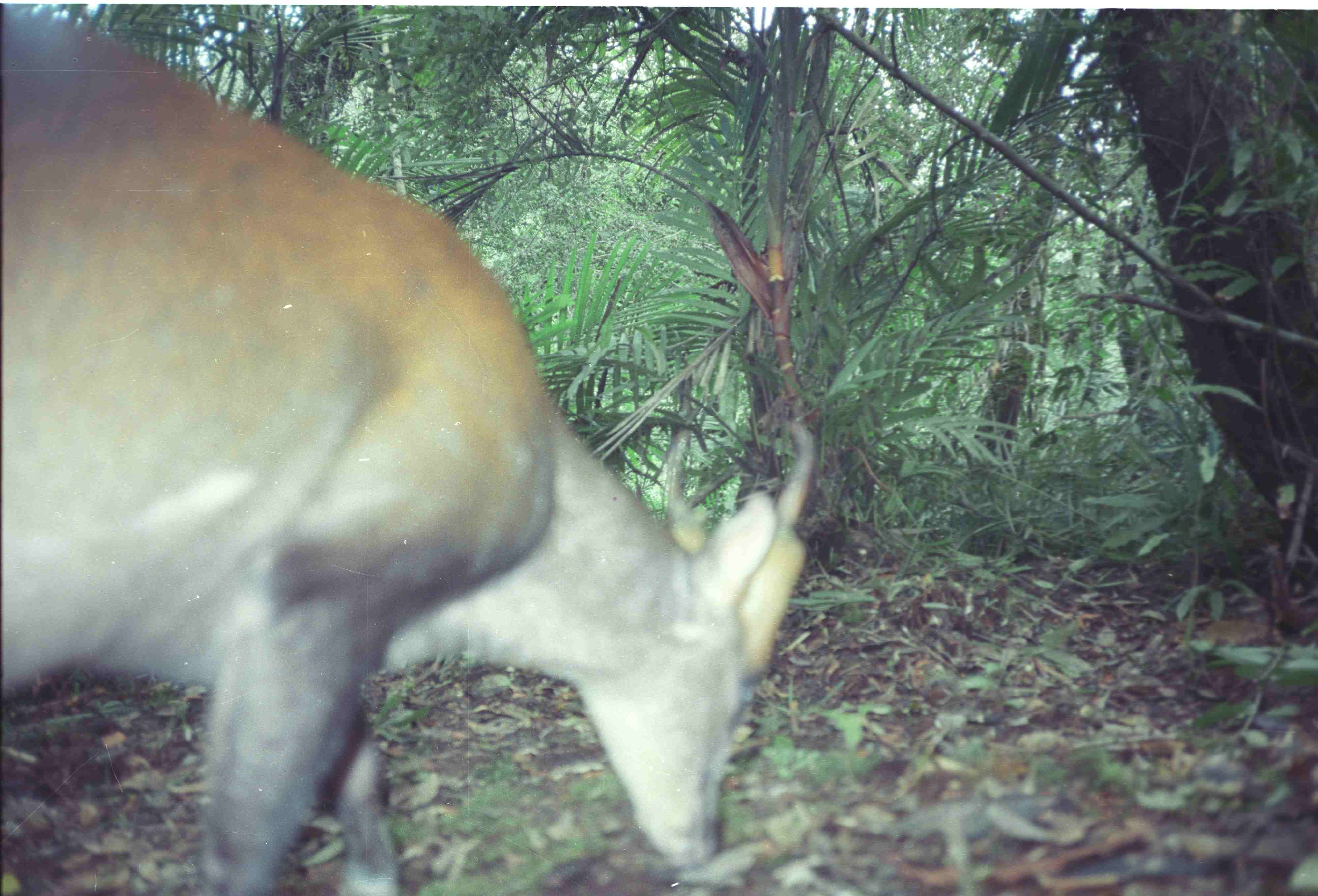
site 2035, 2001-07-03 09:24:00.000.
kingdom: Animalia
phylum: Chordata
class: Mammalia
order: Artiodactyla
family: Cervidae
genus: Muntiacus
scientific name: Muntiacus muntjak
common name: southern red muntjac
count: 1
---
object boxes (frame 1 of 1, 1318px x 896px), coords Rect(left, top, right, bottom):
muntiacus muntjak: Rect(0, 4, 823, 892)